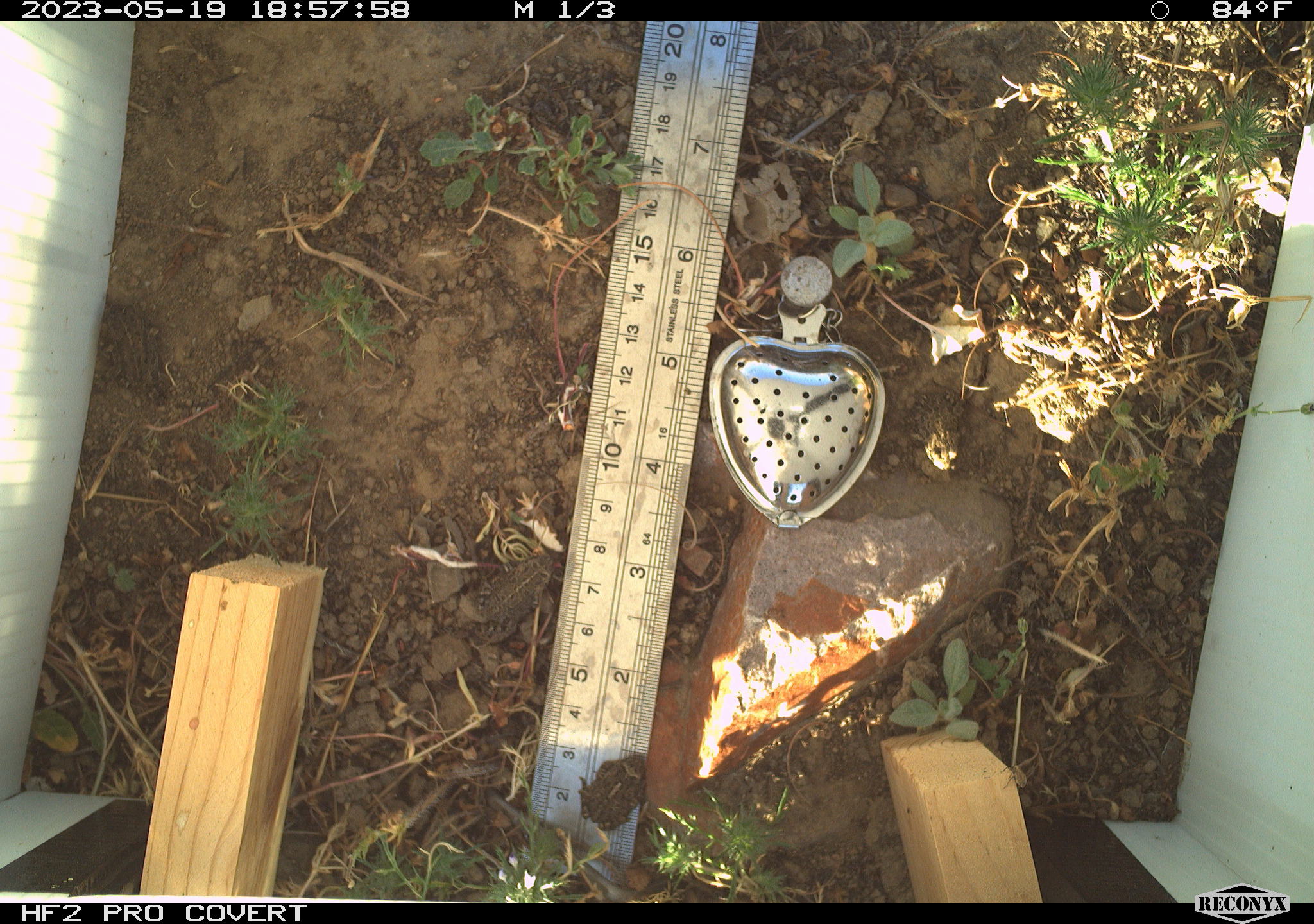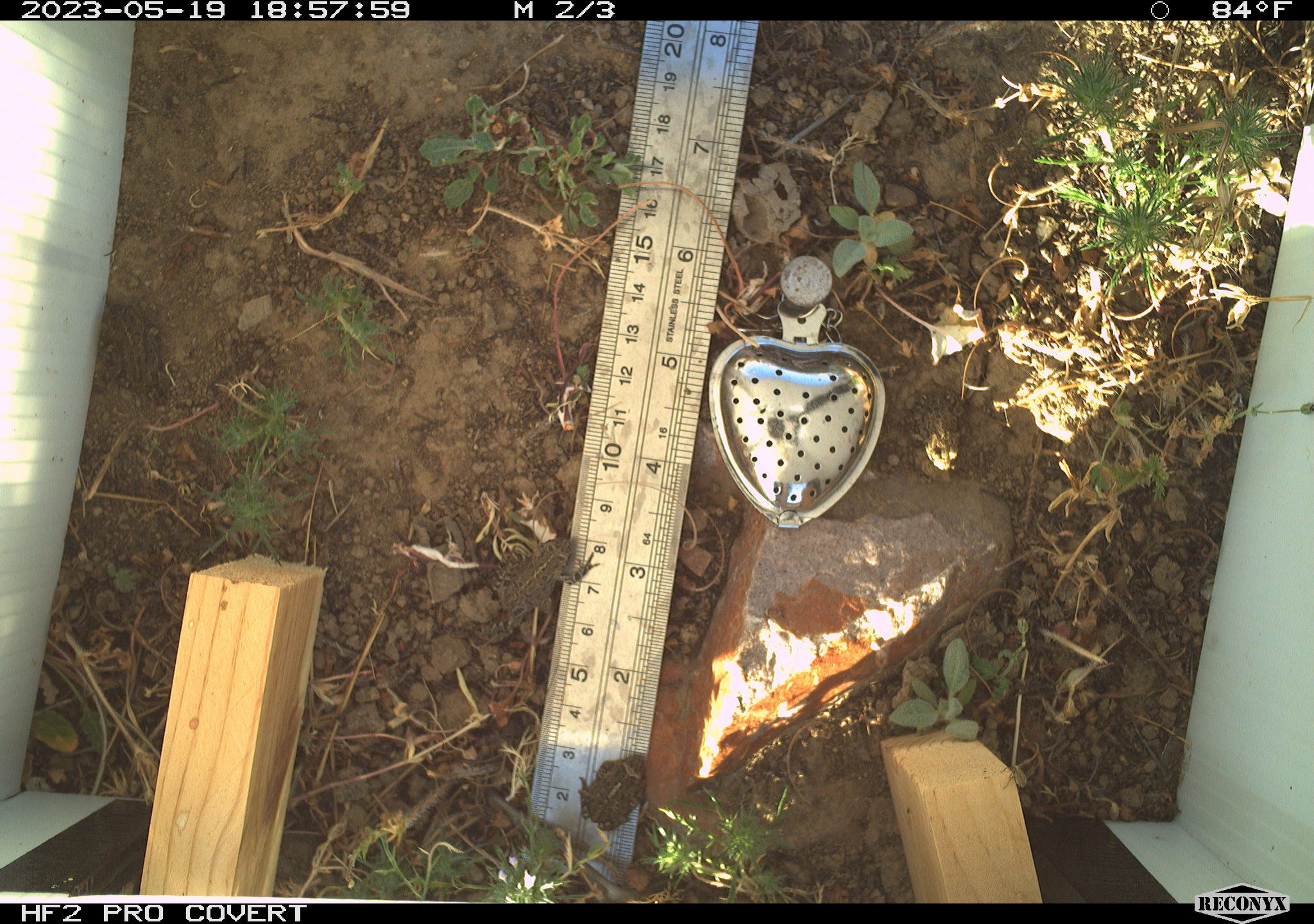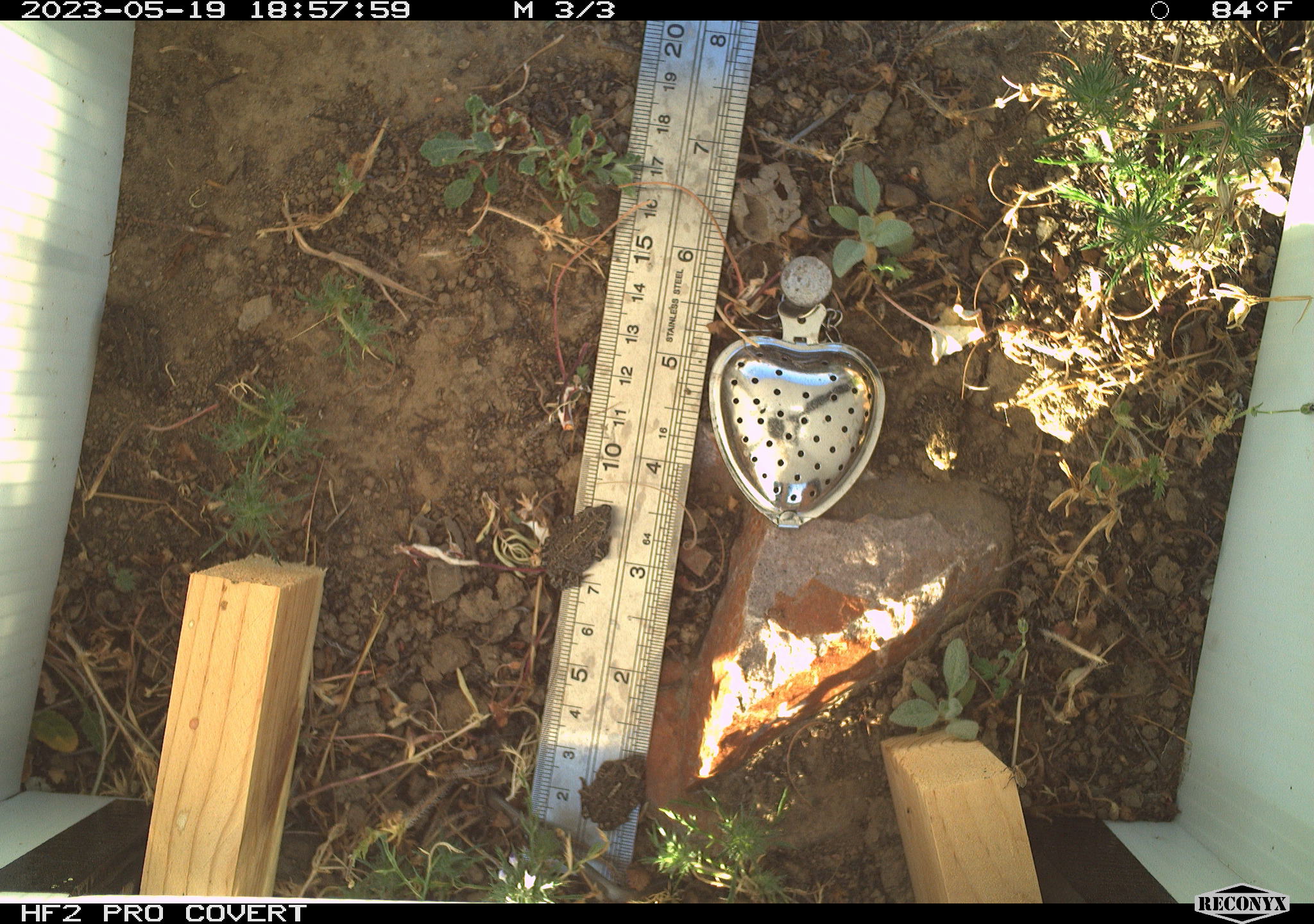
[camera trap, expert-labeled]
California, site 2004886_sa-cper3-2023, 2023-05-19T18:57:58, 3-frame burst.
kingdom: Animalia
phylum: Chordata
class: Amphibia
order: Anura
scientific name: Anura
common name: frogs